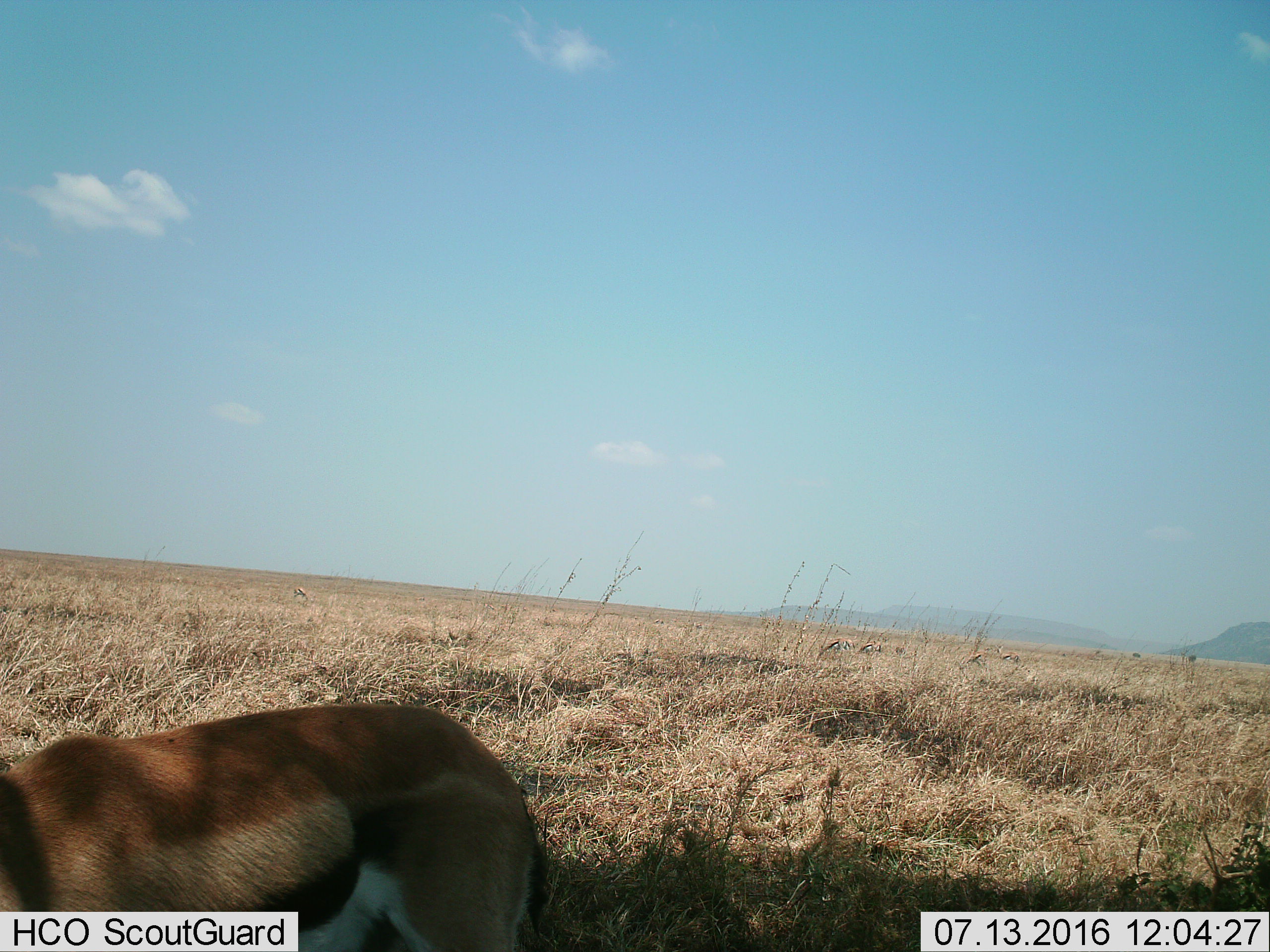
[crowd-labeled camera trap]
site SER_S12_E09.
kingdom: Animalia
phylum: Chordata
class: Mammalia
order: Artiodactyla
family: Bovidae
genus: Eudorcas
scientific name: Eudorcas thomsonii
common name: thomson's gazelle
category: gazellethomsons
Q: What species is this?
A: Gazellethomsons (thomson's gazelle) (Eudorcas thomsonii).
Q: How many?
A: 7.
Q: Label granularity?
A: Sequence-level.